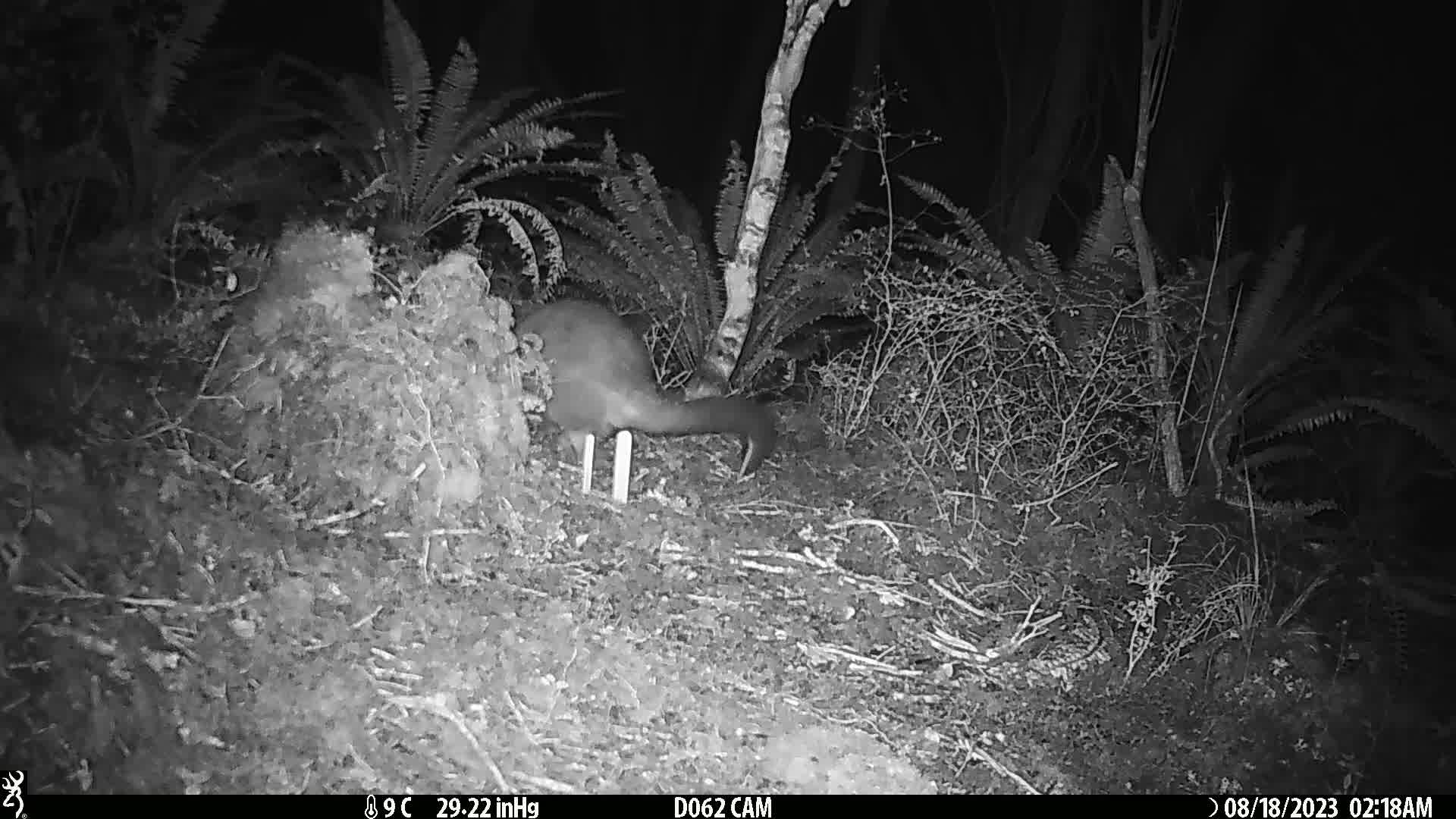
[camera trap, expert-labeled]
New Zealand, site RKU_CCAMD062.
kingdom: Animalia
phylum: Chordata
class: Mammalia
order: Diprotodontia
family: Phalangeridae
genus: Trichosurus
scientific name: Trichosurus vulpecula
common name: common brushtail possum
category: possum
Possum (common brushtail possum) (Trichosurus vulpecula).